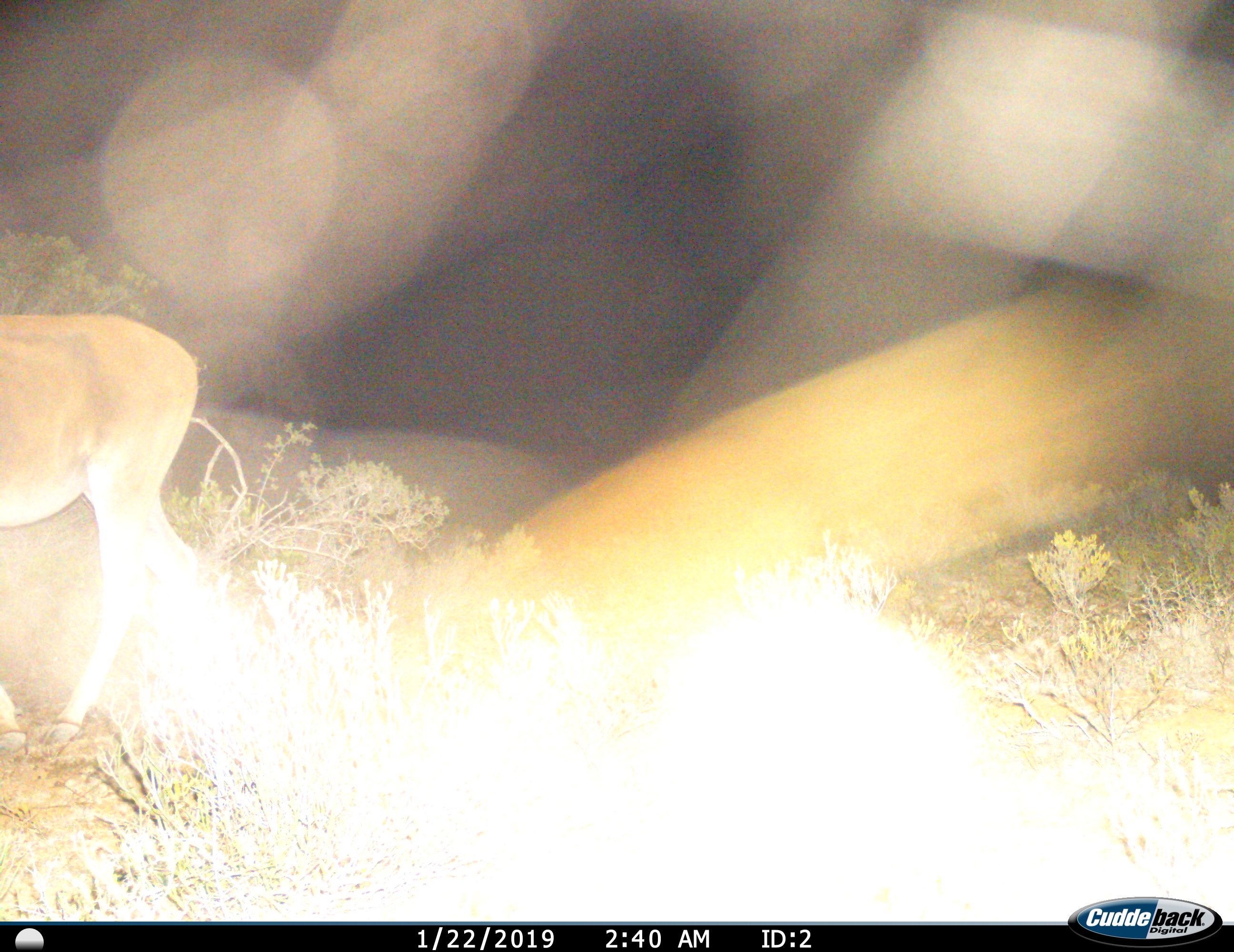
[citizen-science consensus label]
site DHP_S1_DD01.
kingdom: Animalia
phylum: Chordata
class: Mammalia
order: Artiodactyla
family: Bovidae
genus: Sylvicapra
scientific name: Sylvicapra grimmia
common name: common duiker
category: duikercommongrey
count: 1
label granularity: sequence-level